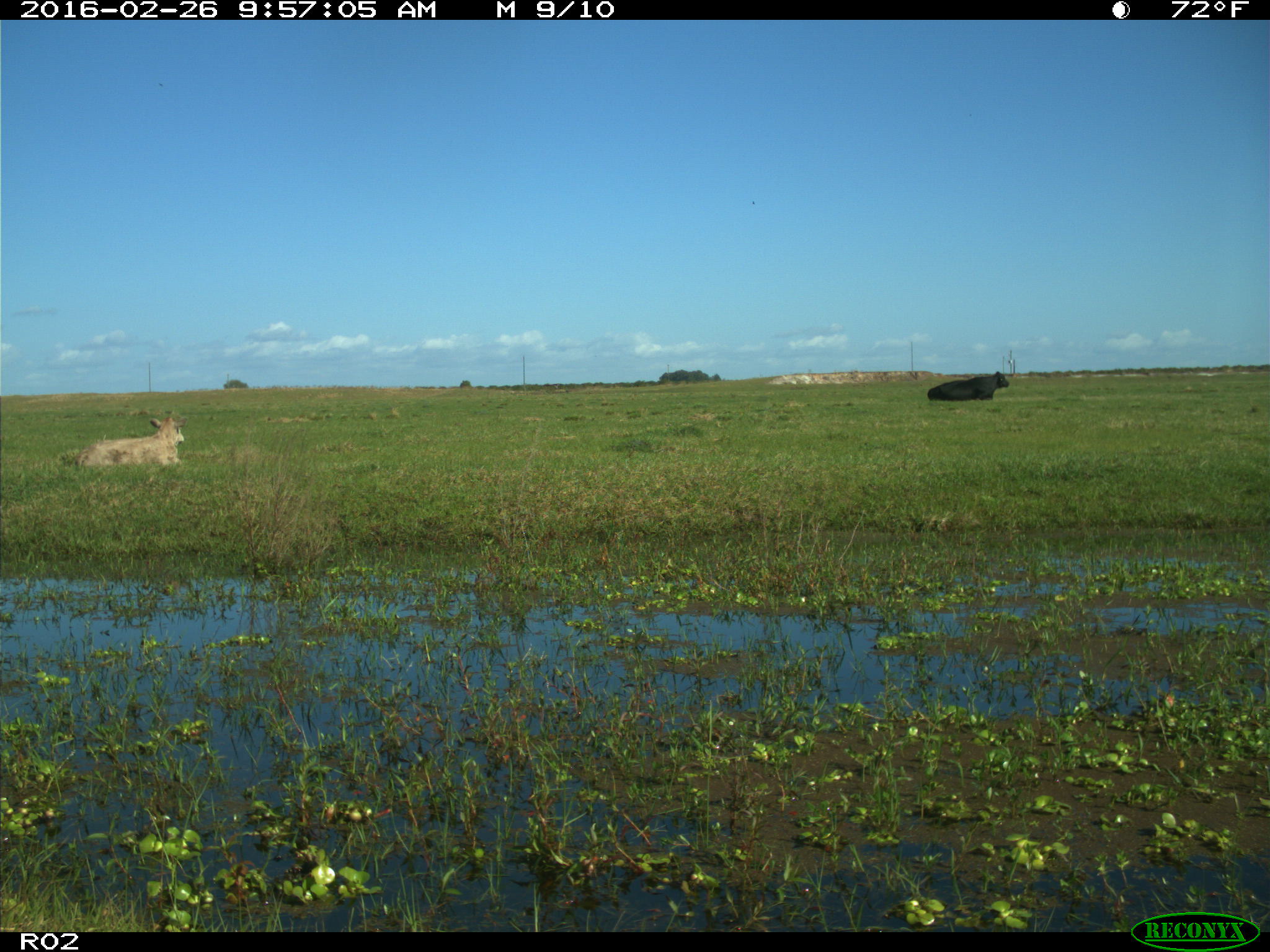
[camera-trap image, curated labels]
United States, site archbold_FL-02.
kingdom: Animalia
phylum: Chordata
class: Mammalia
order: Artiodactyla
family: Bovidae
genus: Bos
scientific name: Bos taurus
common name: domestic cow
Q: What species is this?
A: Bos taurus (domestic cow).